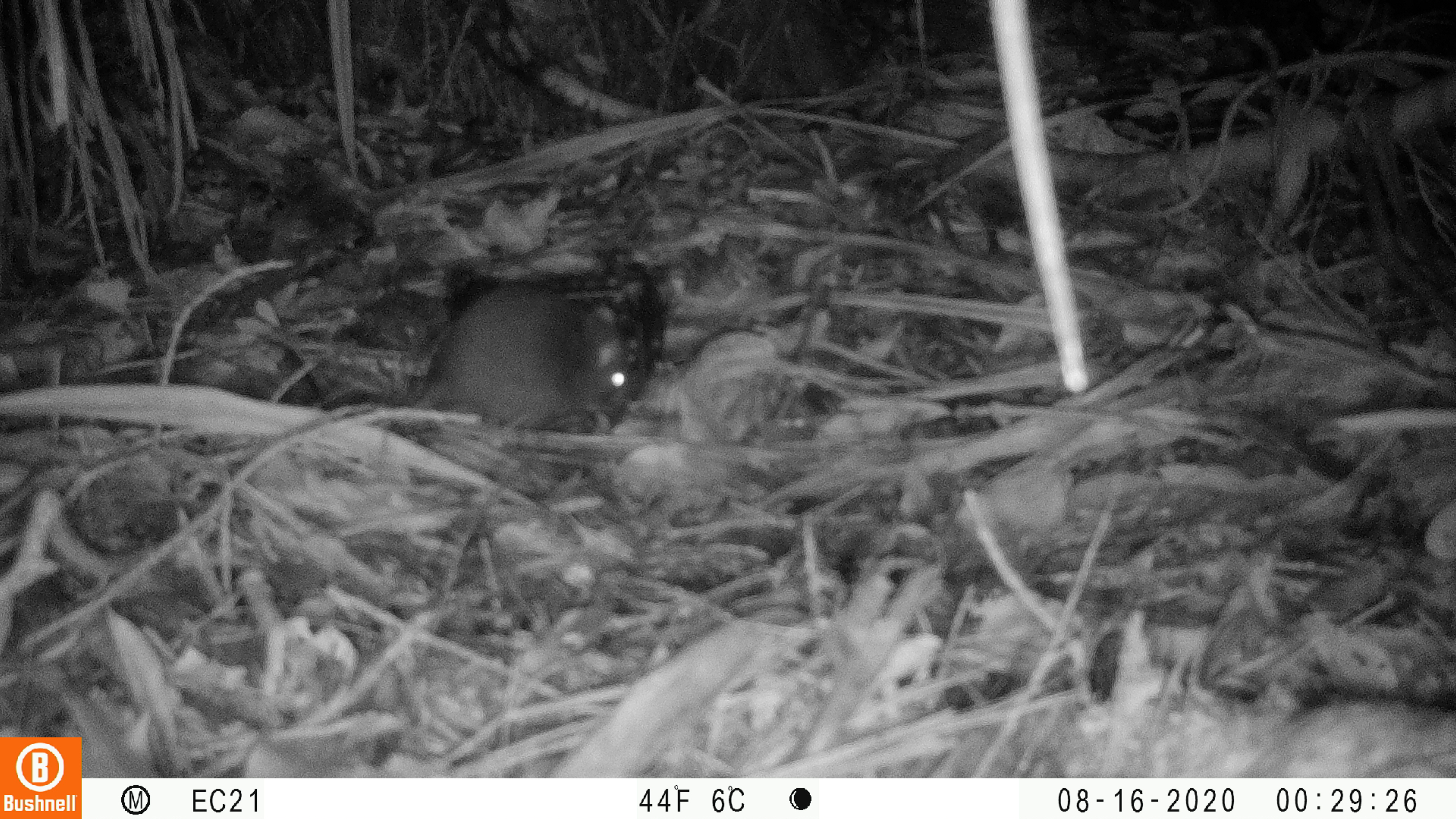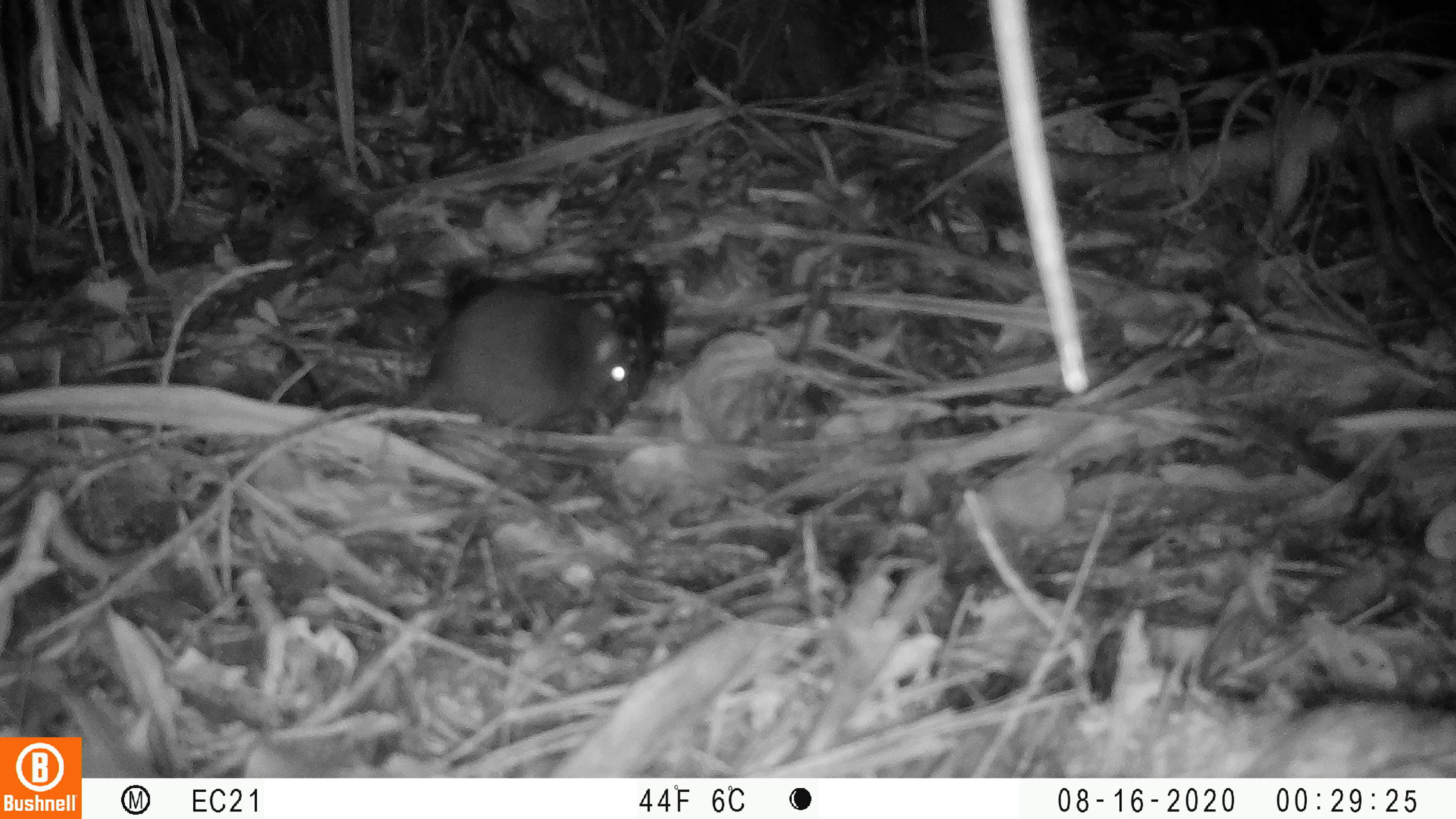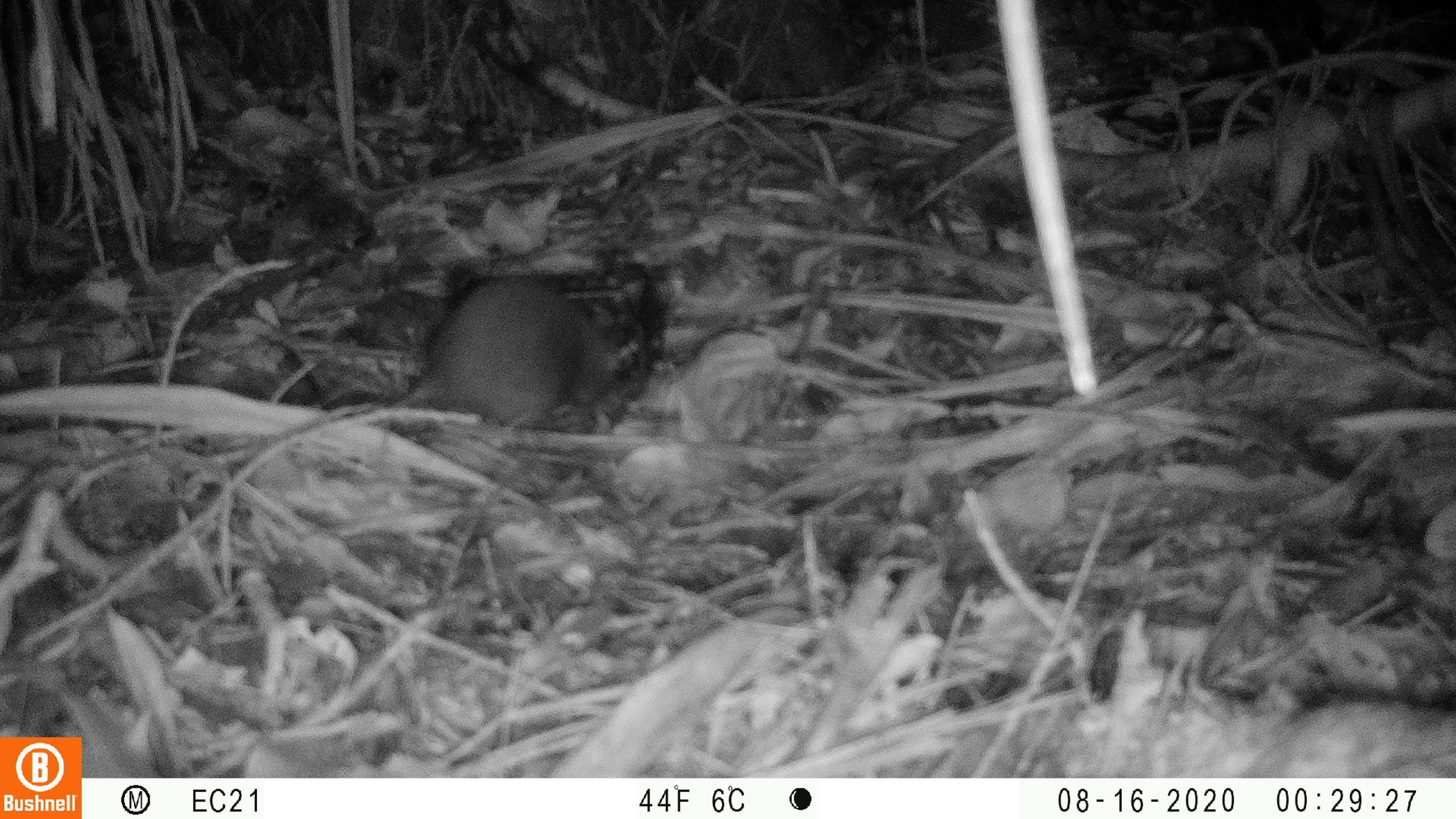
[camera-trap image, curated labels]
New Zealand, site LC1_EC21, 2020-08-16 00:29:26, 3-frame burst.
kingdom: Animalia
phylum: Chordata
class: Mammalia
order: Rodentia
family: Muridae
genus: Rattus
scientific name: Rattus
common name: rat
Rat (Rattus).